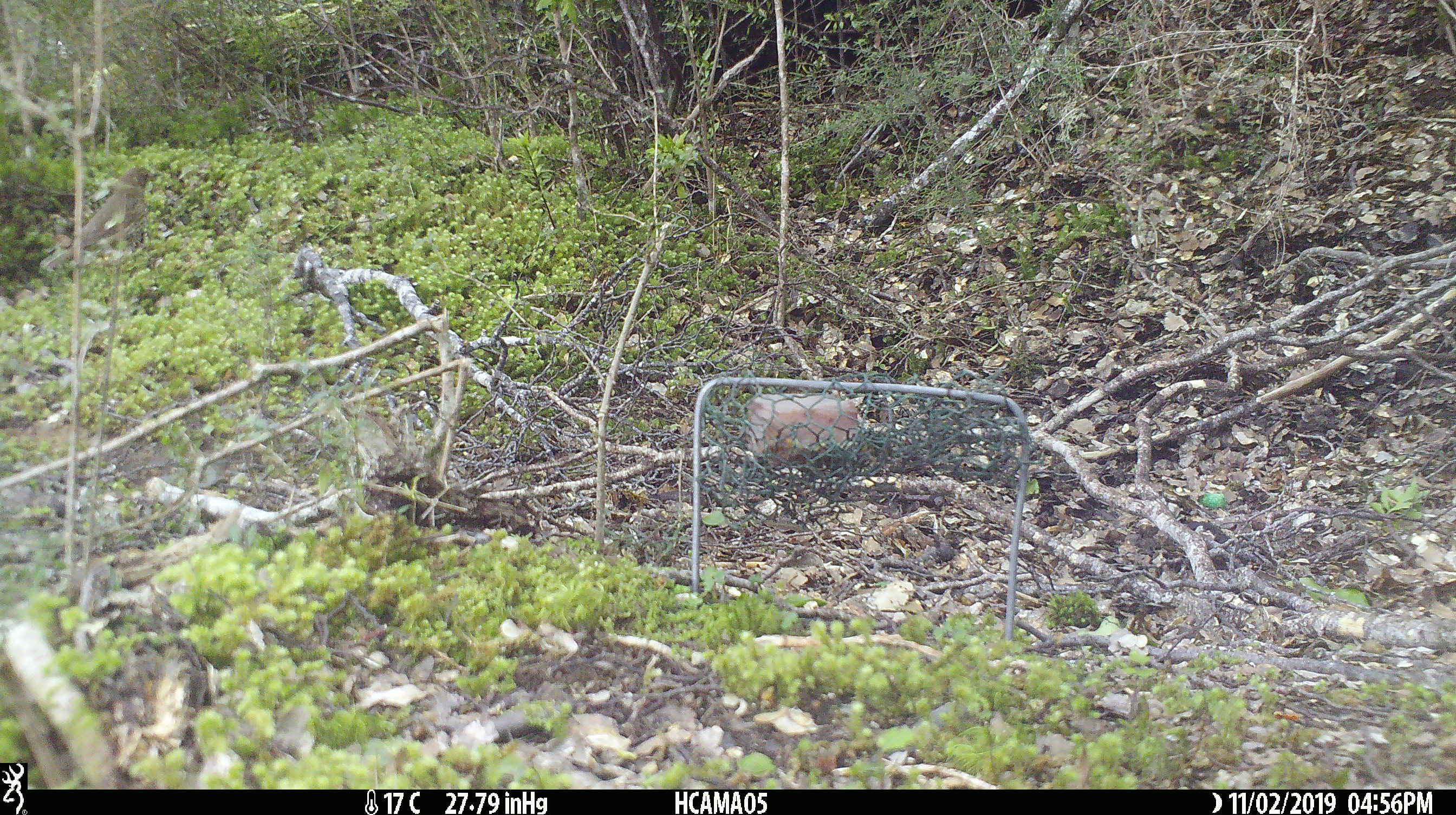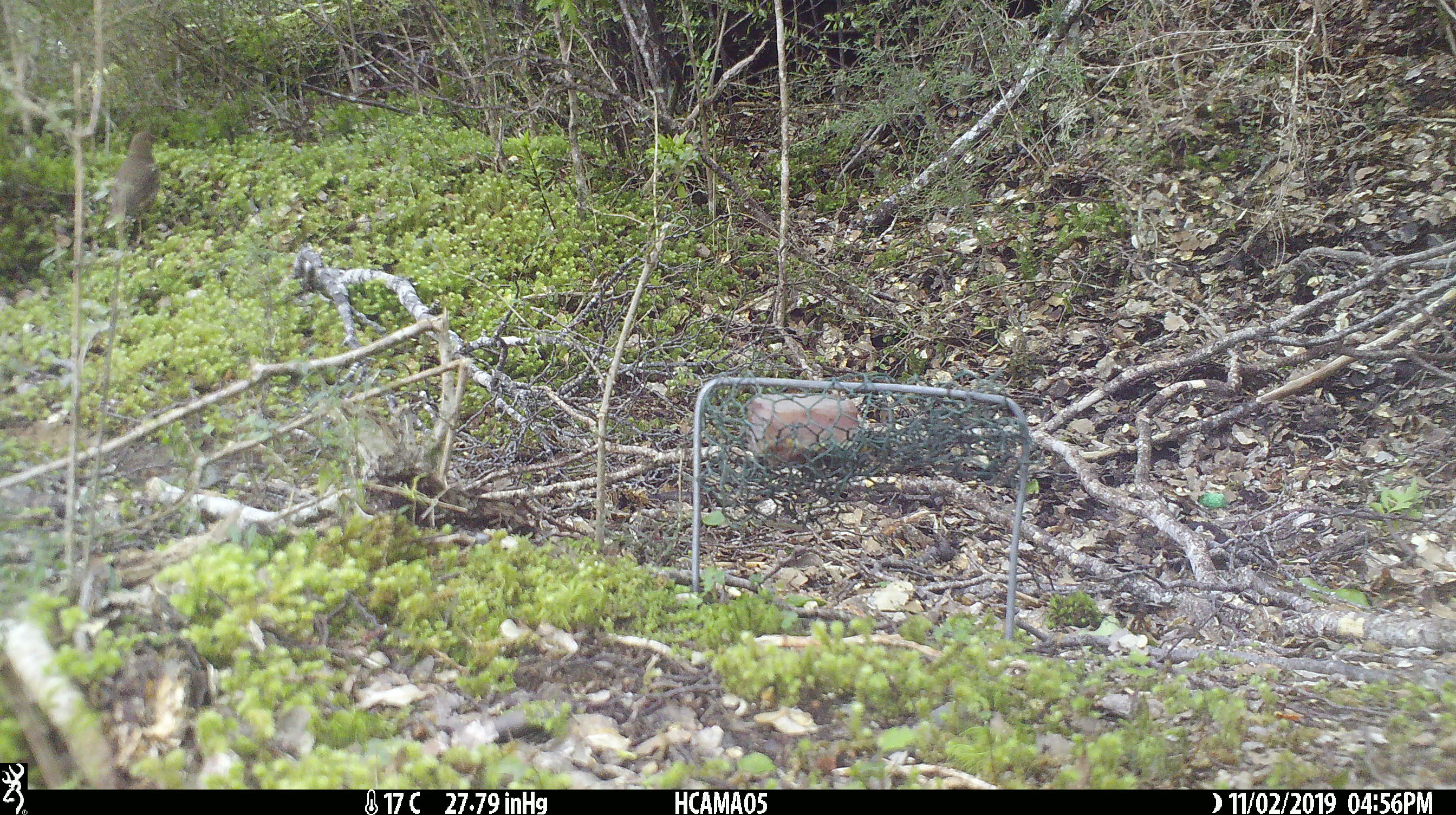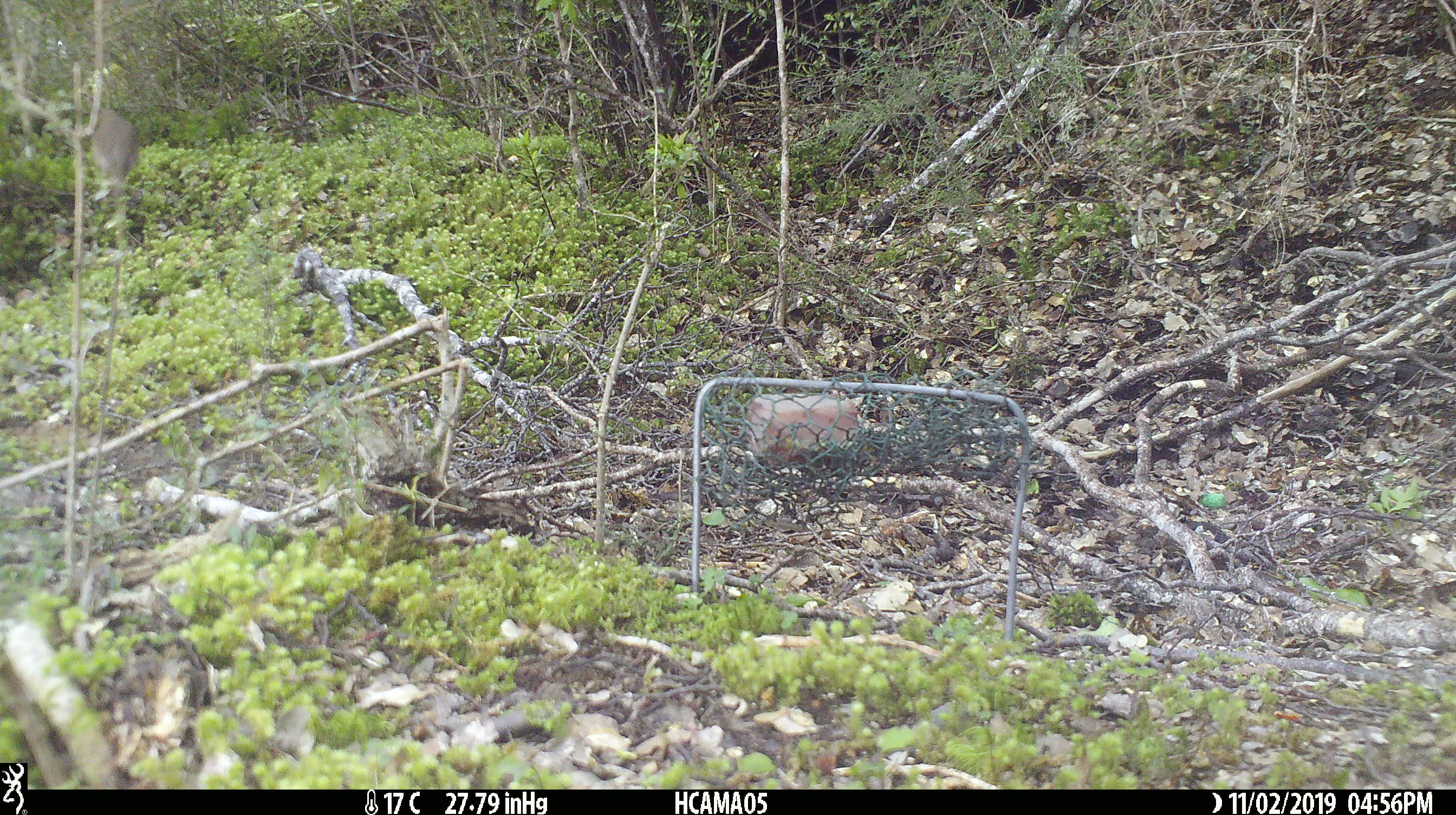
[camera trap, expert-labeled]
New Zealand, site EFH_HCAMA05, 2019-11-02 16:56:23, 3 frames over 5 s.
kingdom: Animalia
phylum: Chordata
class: Aves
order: Passeriformes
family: Turdidae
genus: Turdus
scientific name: Turdus philomelos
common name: song thrush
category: thrush